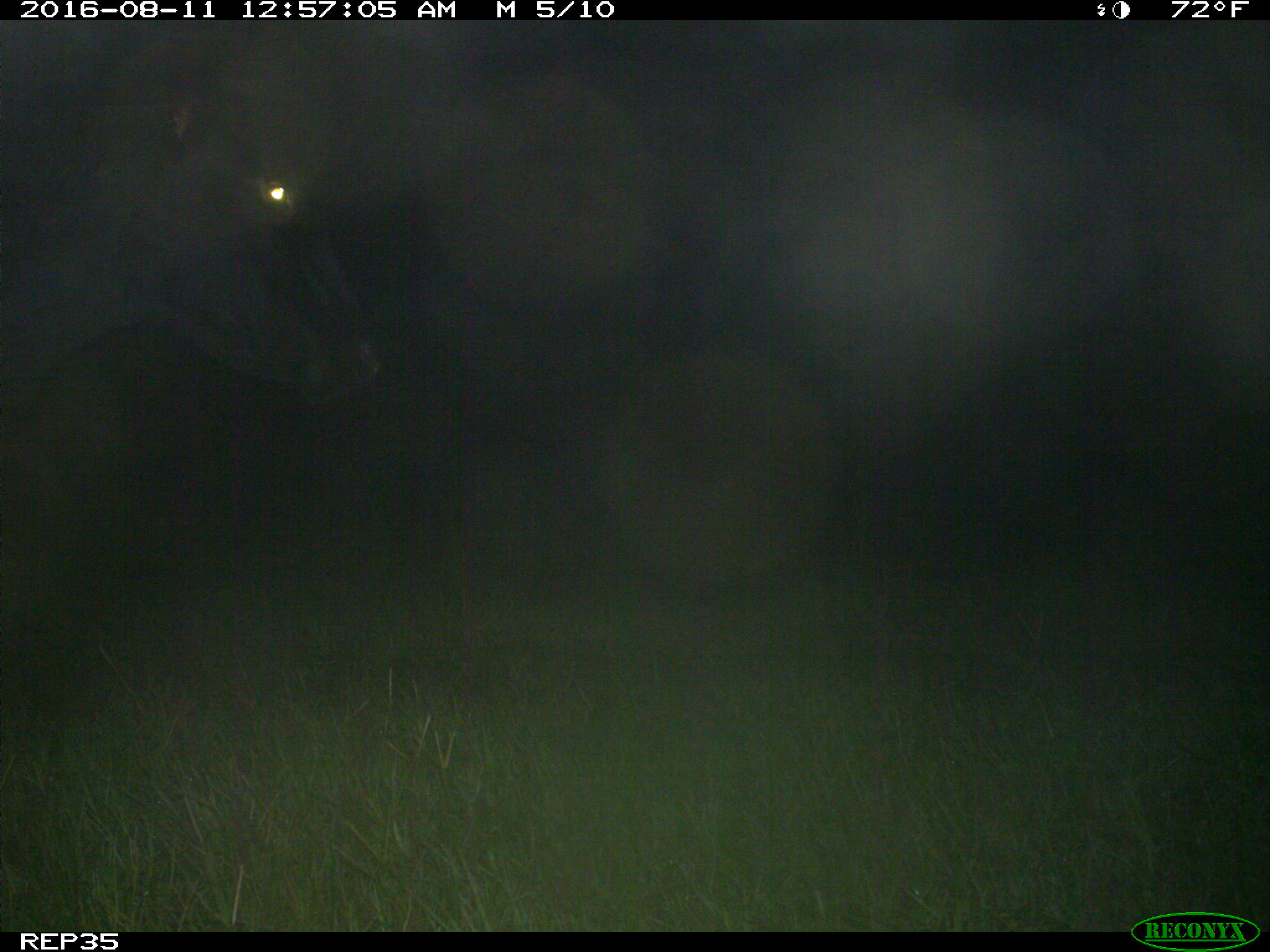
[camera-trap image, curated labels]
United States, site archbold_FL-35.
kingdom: Animalia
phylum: Chordata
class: Mammalia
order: Artiodactyla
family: Bovidae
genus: Bos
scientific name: Bos taurus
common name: domestic cow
Bos taurus (domestic cow).